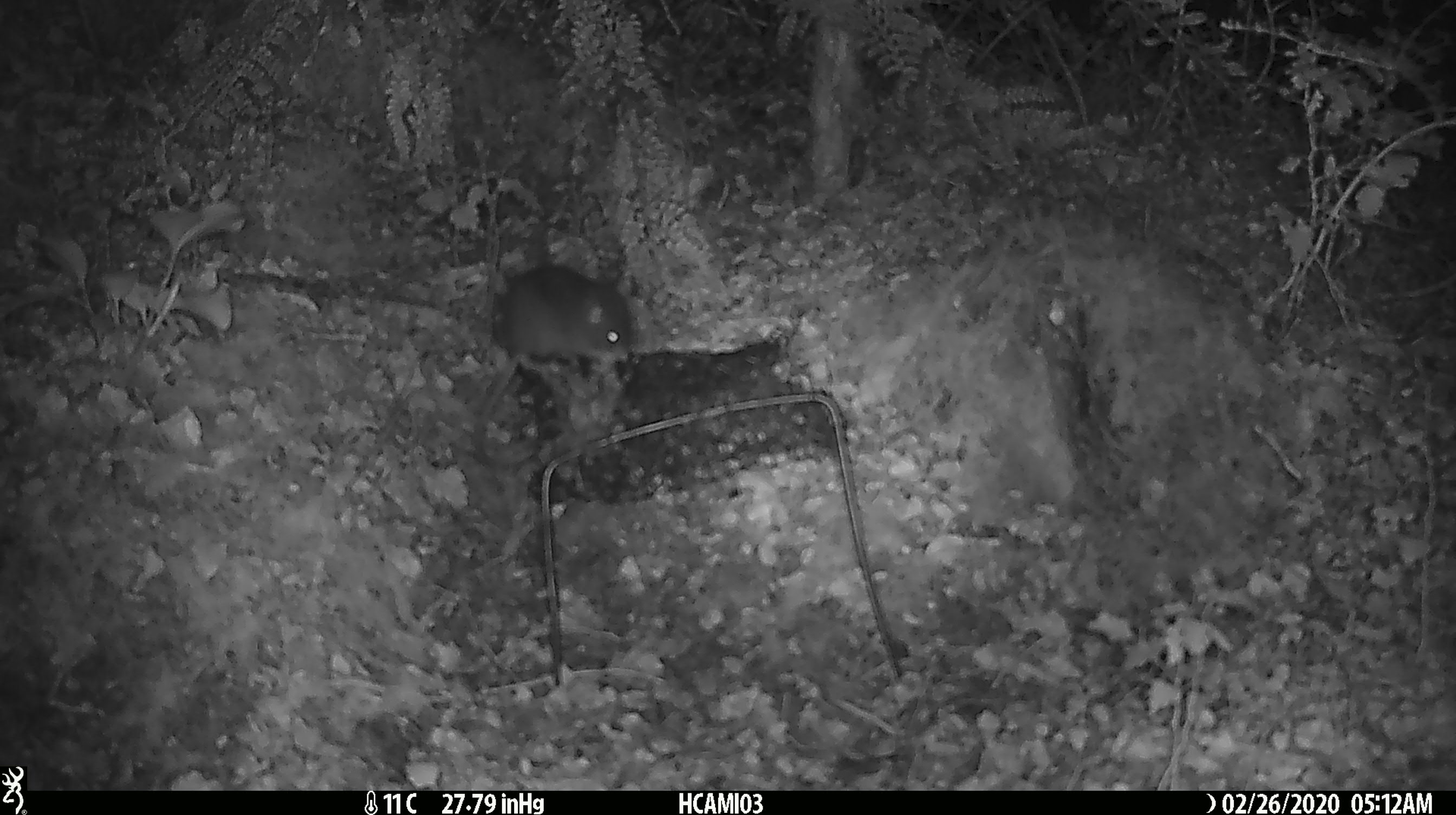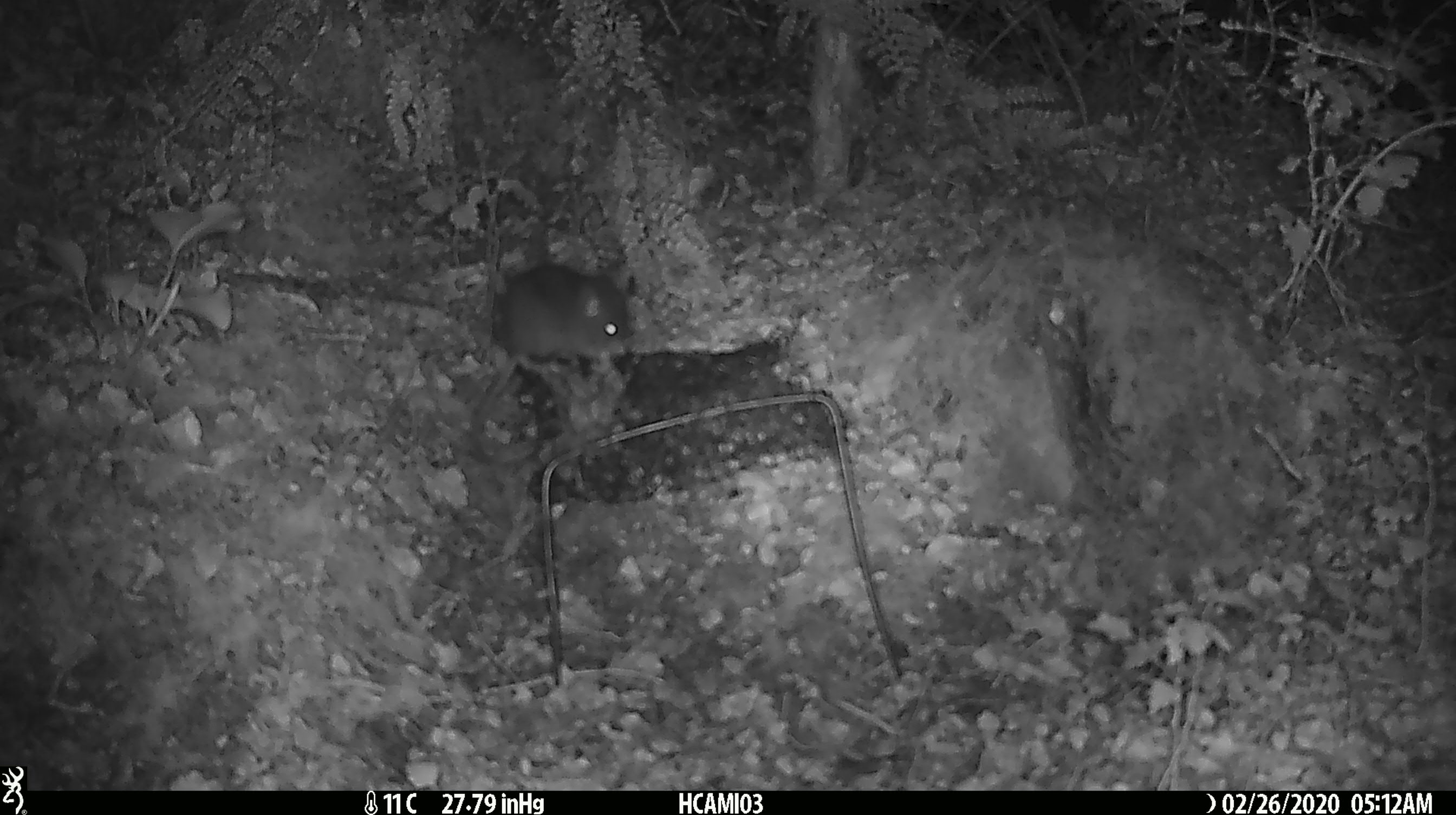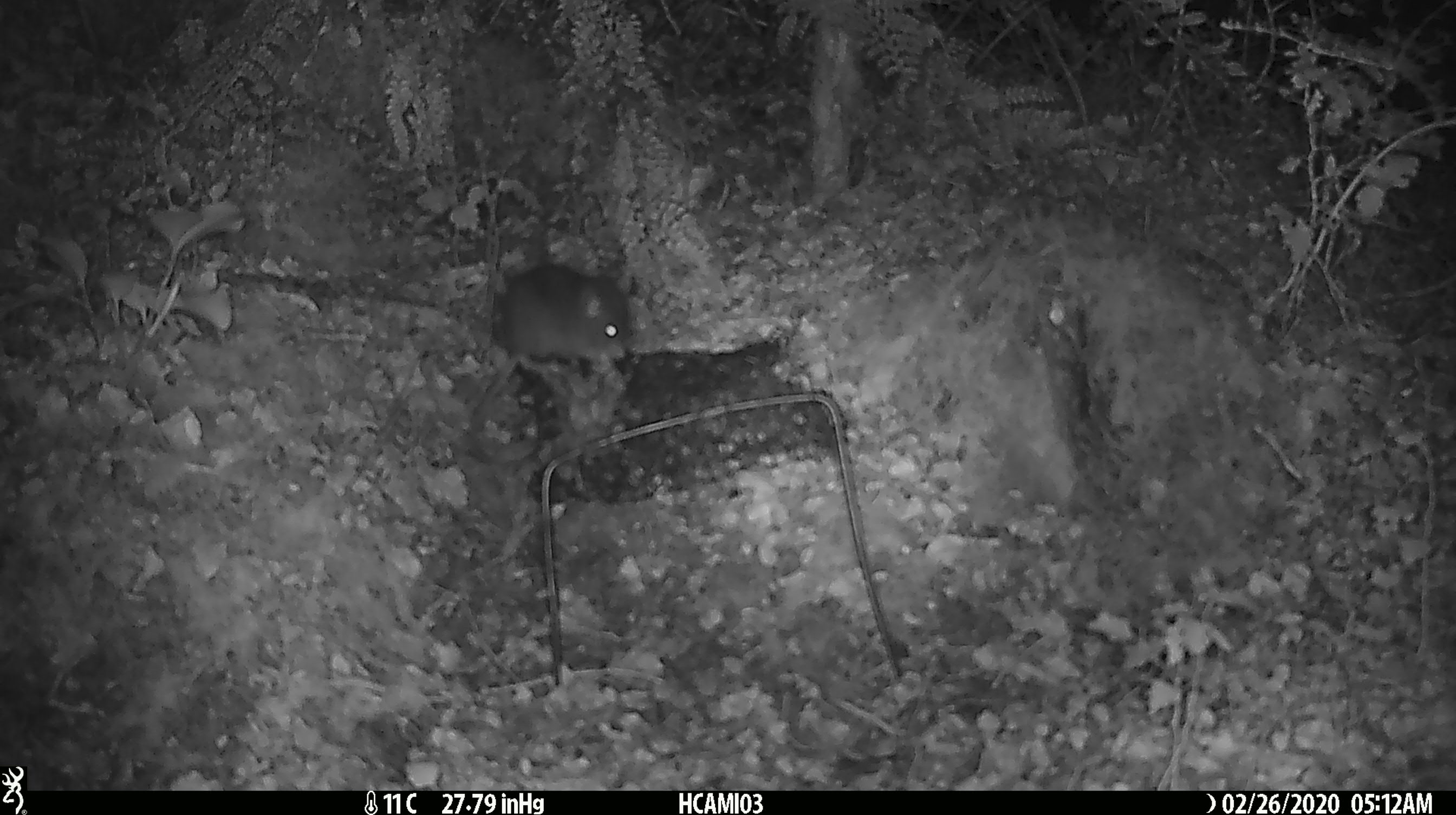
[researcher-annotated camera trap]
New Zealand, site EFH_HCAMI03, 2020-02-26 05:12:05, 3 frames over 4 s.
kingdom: Animalia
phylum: Chordata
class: Mammalia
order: Rodentia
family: Muridae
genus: Mus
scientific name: Mus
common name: mouse